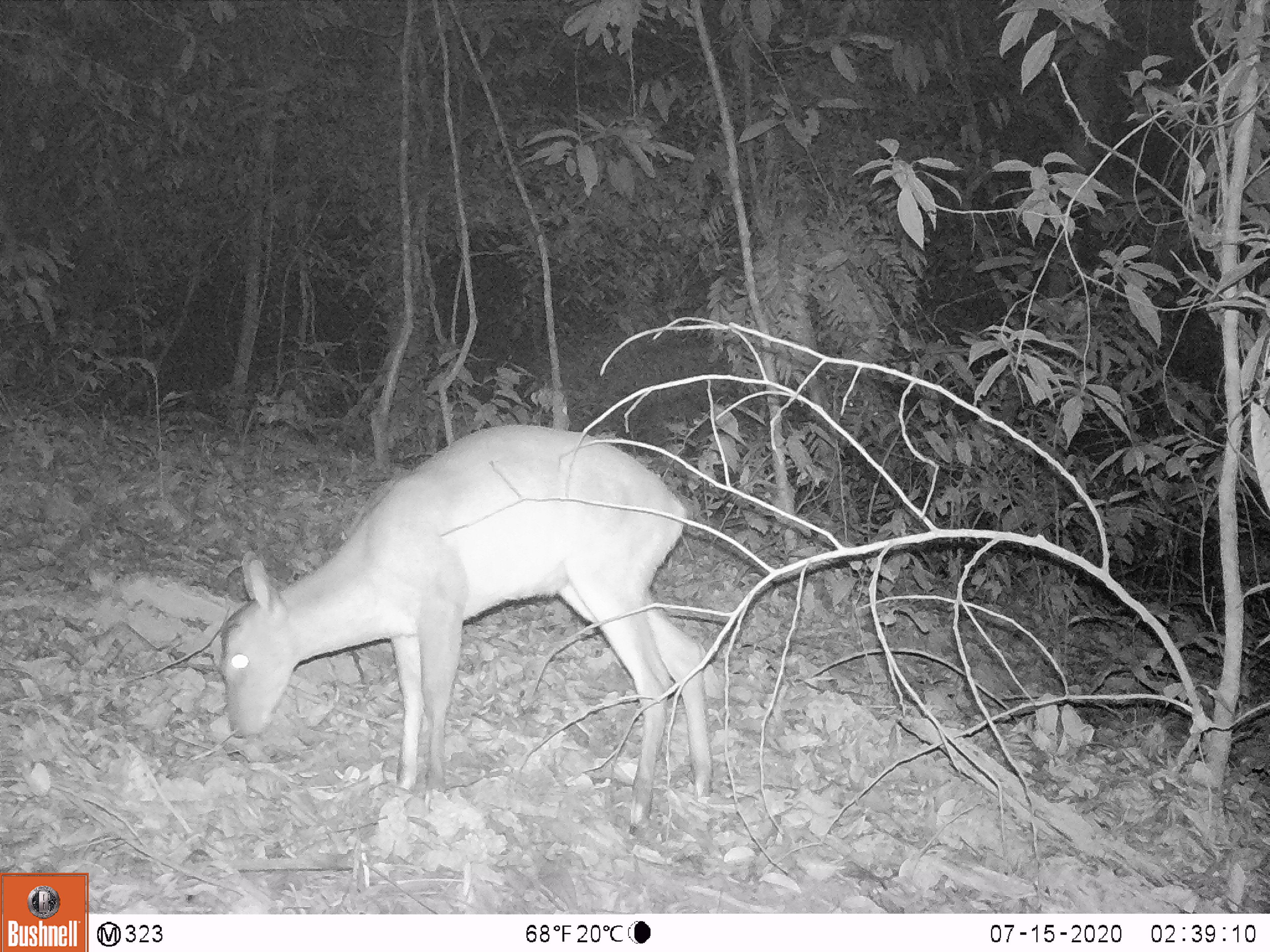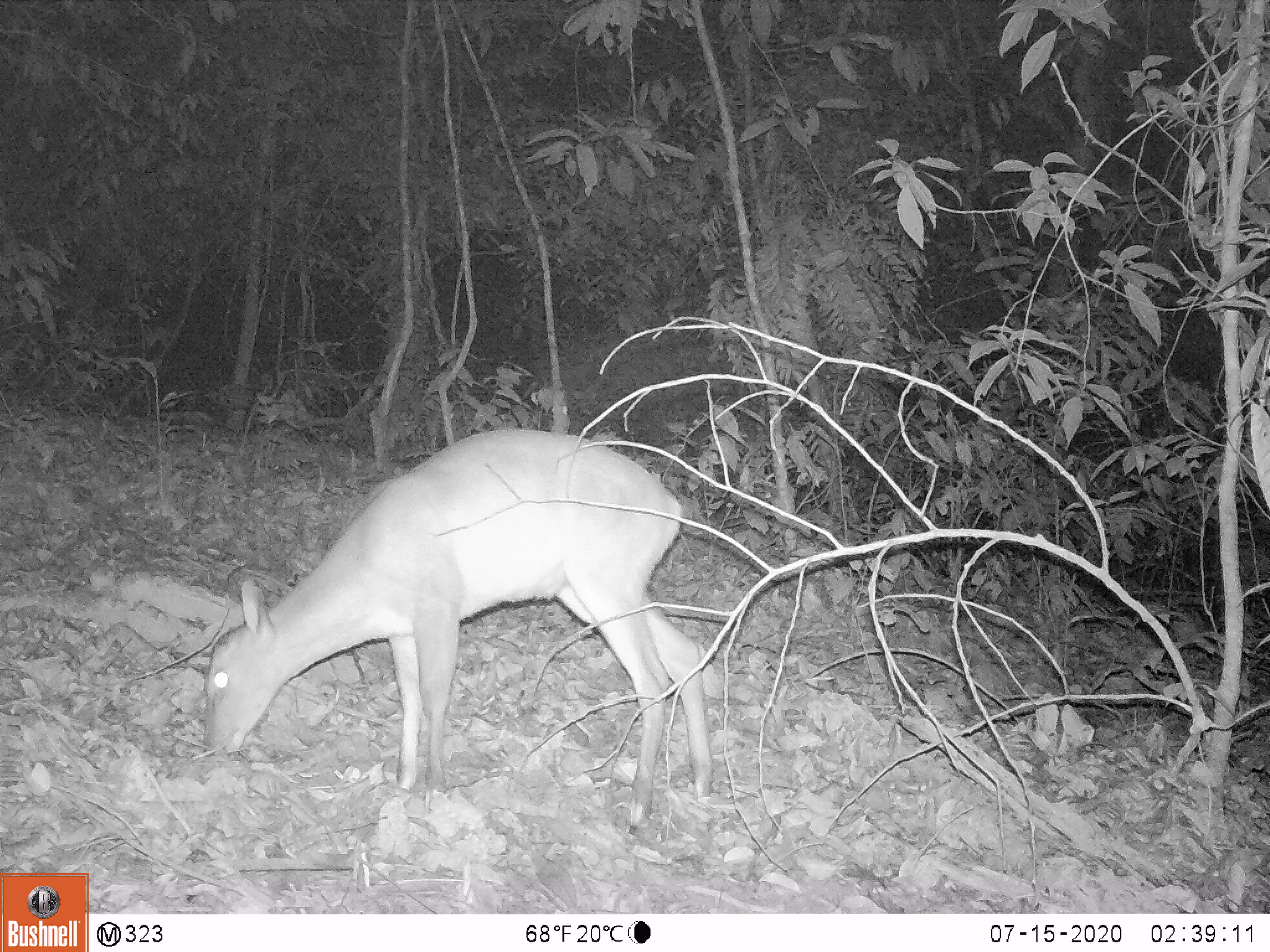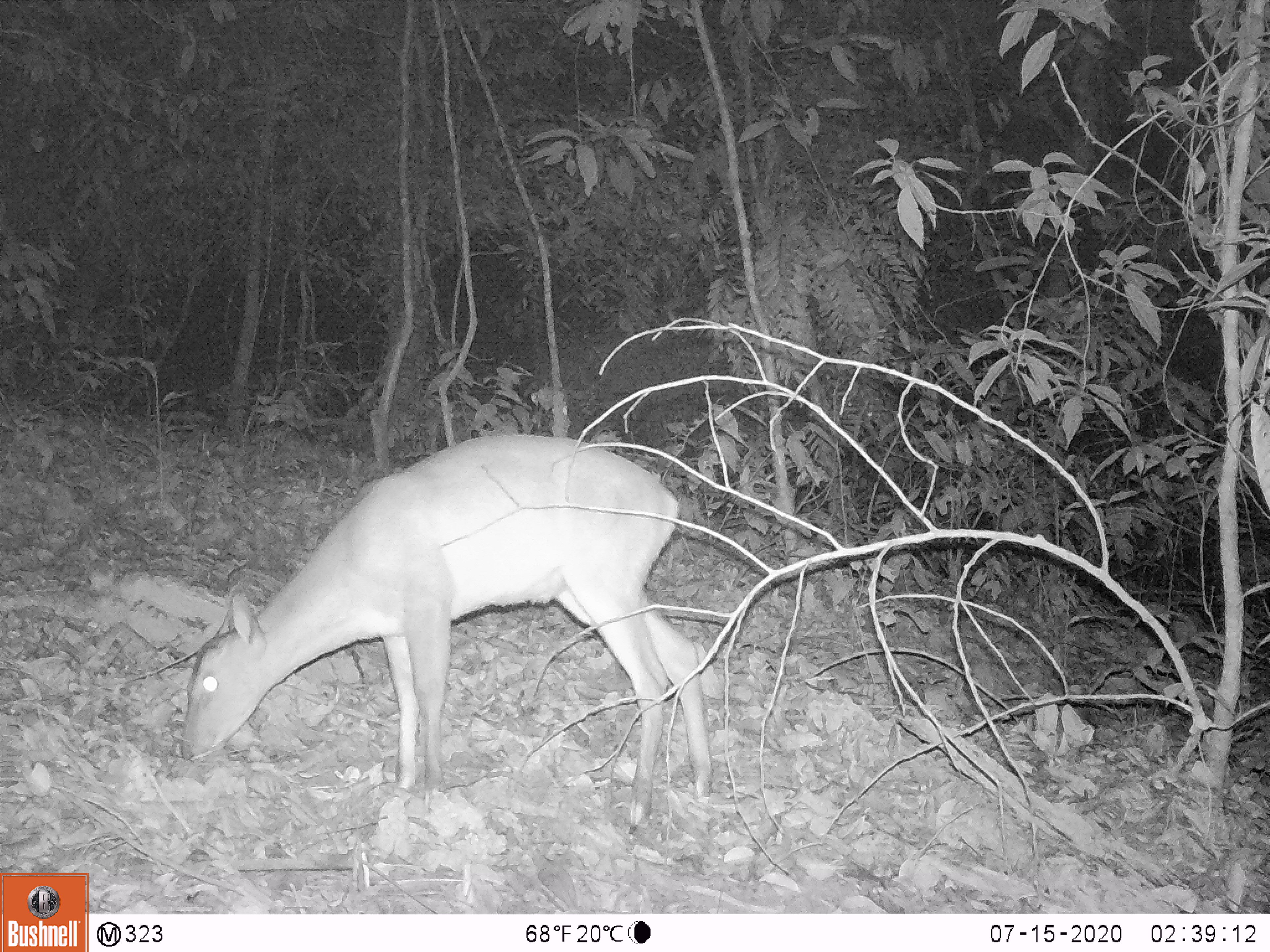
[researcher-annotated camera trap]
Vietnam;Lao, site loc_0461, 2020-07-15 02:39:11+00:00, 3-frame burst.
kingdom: Animalia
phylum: Chordata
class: Mammalia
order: Artiodactyla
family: Cervidae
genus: Muntiacus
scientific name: Muntiacus vuquangensis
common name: large-antlered muntjac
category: large antlered muntjac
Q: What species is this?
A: Large antlered muntjac (large-antlered muntjac) (Muntiacus vuquangensis).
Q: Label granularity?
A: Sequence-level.